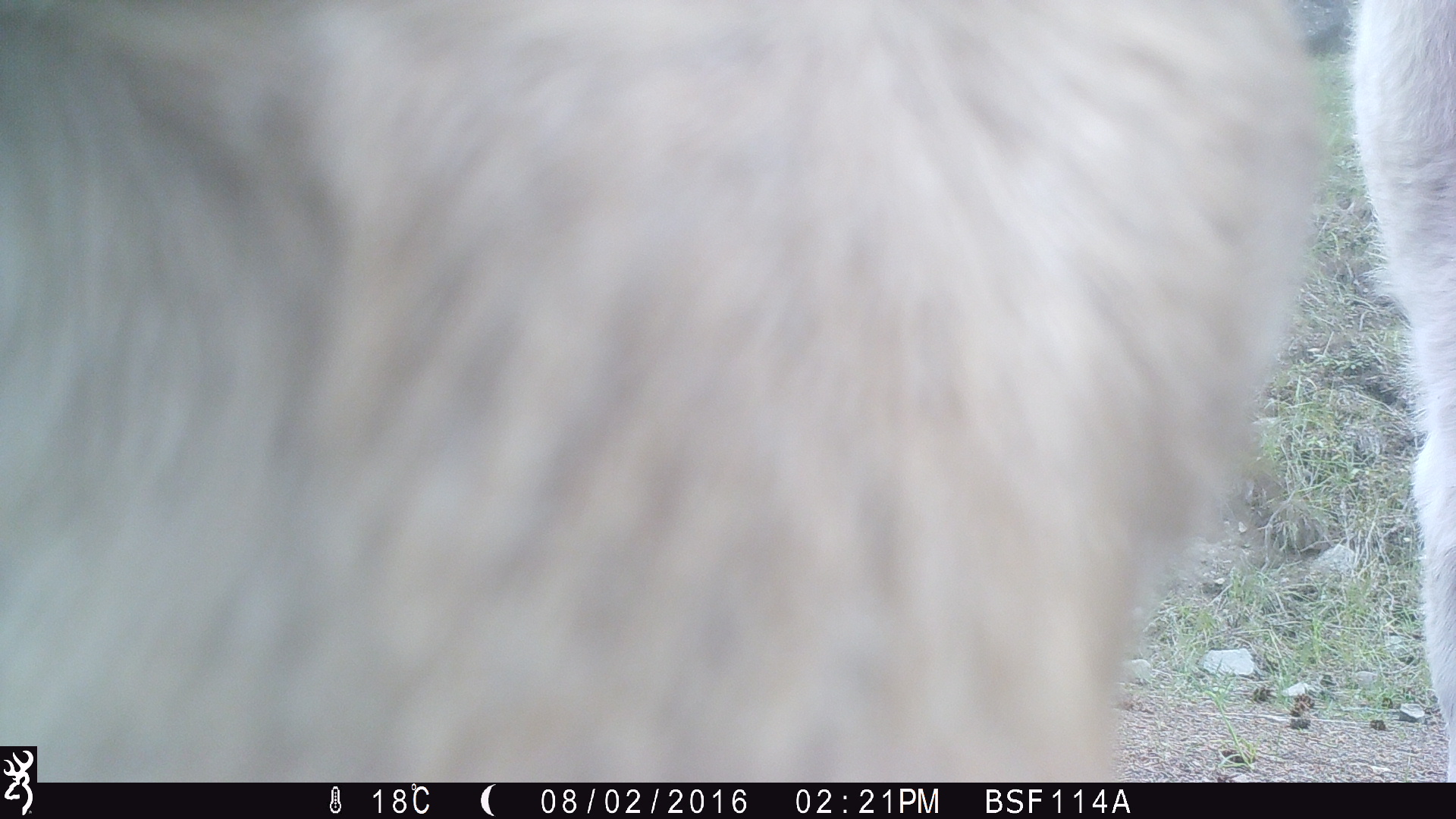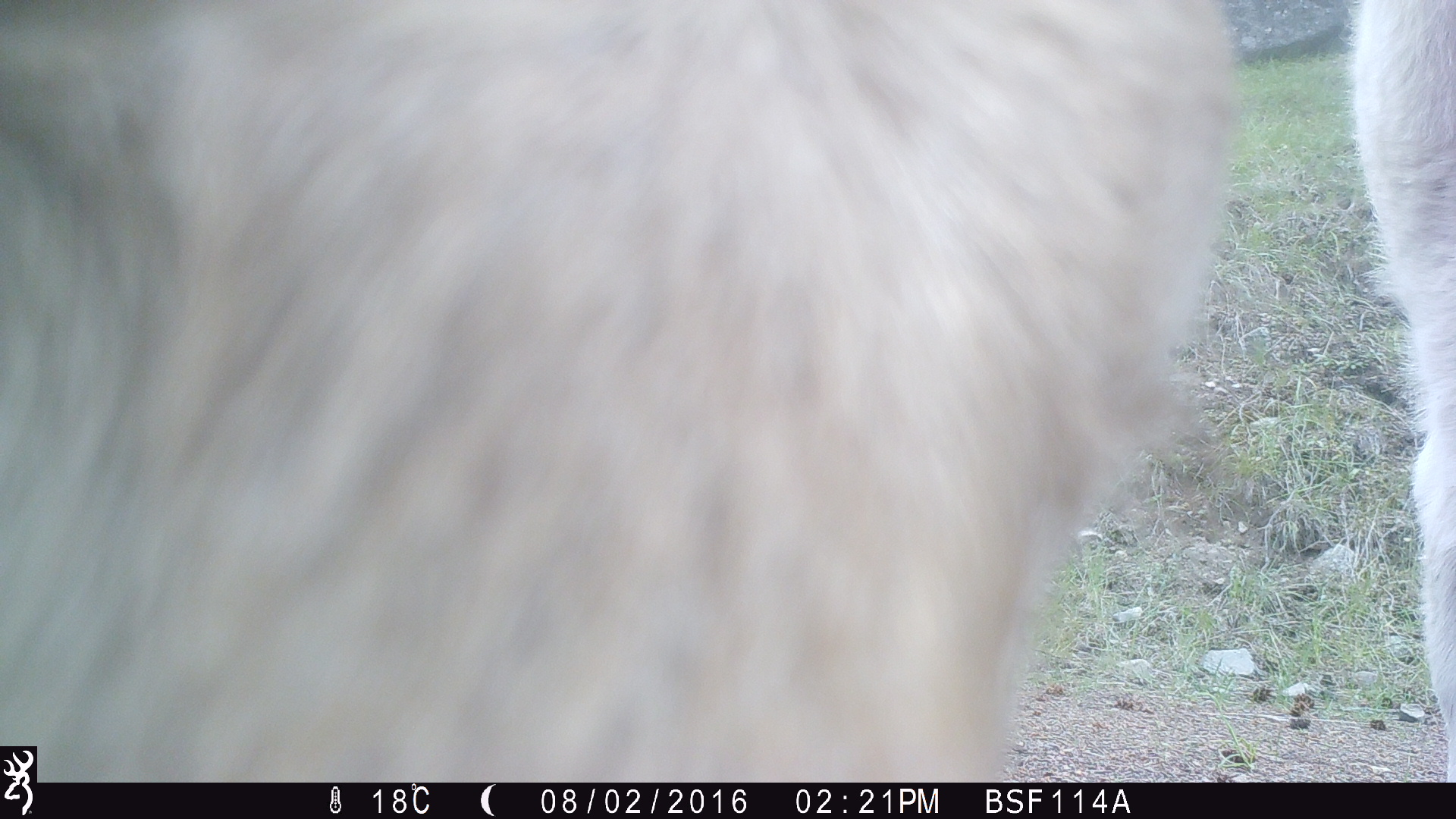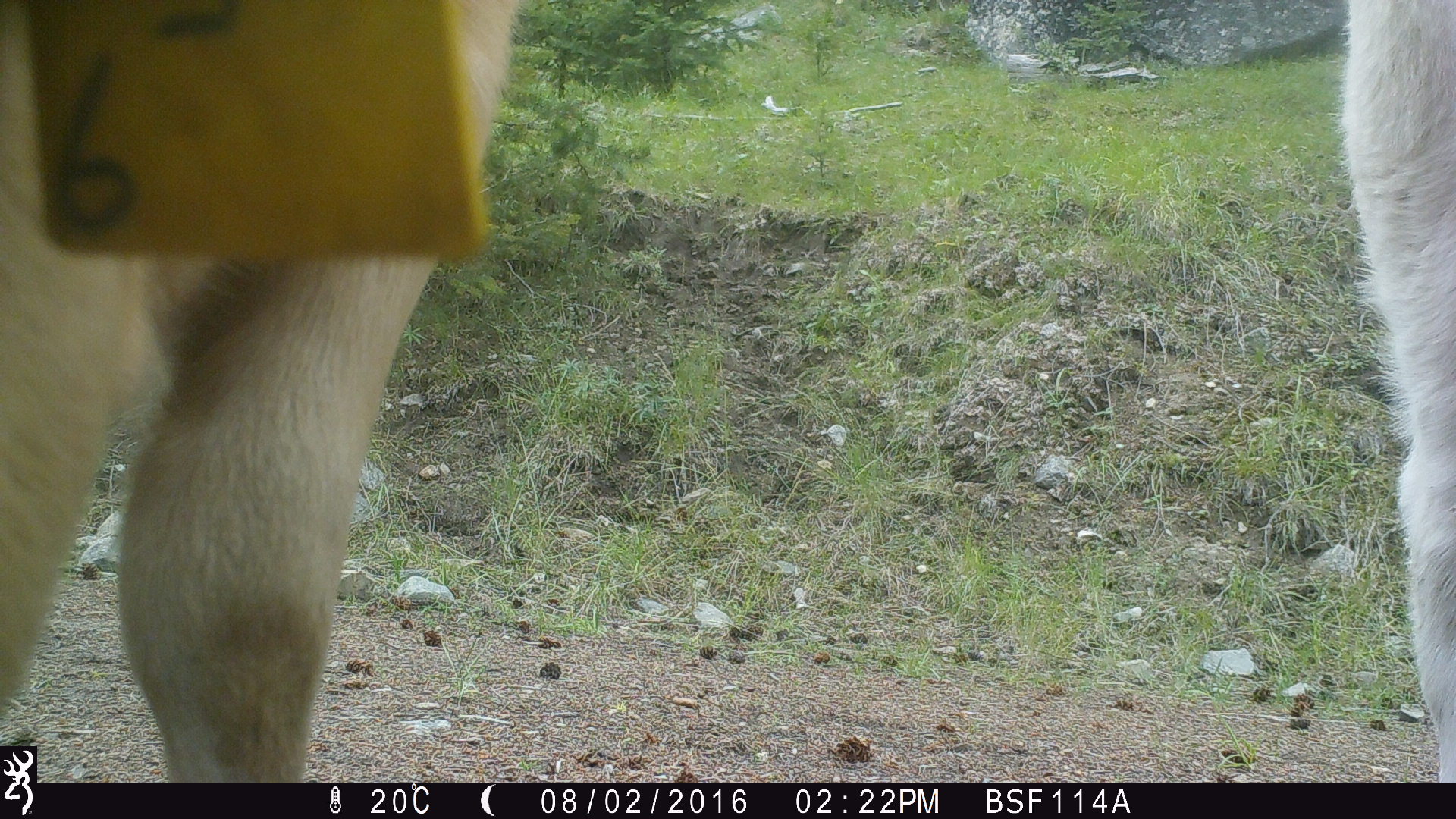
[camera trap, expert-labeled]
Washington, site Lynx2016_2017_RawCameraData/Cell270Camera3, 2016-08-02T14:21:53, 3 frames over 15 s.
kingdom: Animalia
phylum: Chordata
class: Mammalia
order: Artiodactyla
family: Bovidae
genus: Bos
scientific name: Bos taurus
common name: domestic cattle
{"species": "domestic cattle (Bos taurus)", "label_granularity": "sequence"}